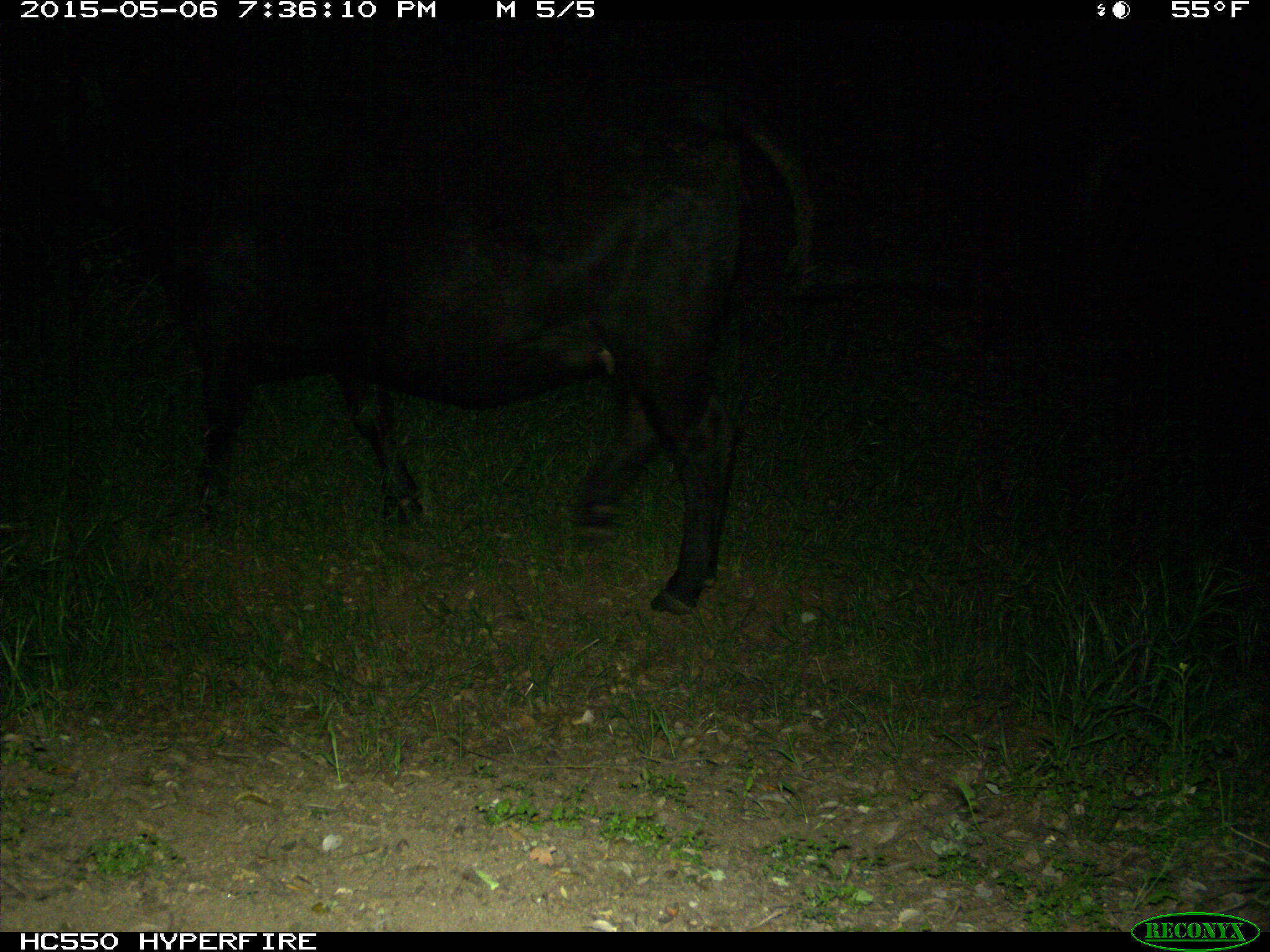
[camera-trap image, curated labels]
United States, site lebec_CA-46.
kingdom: Animalia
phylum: Chordata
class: Mammalia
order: Artiodactyla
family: Bovidae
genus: Bos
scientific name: Bos taurus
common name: domestic cow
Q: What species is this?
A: Bos taurus (domestic cow).